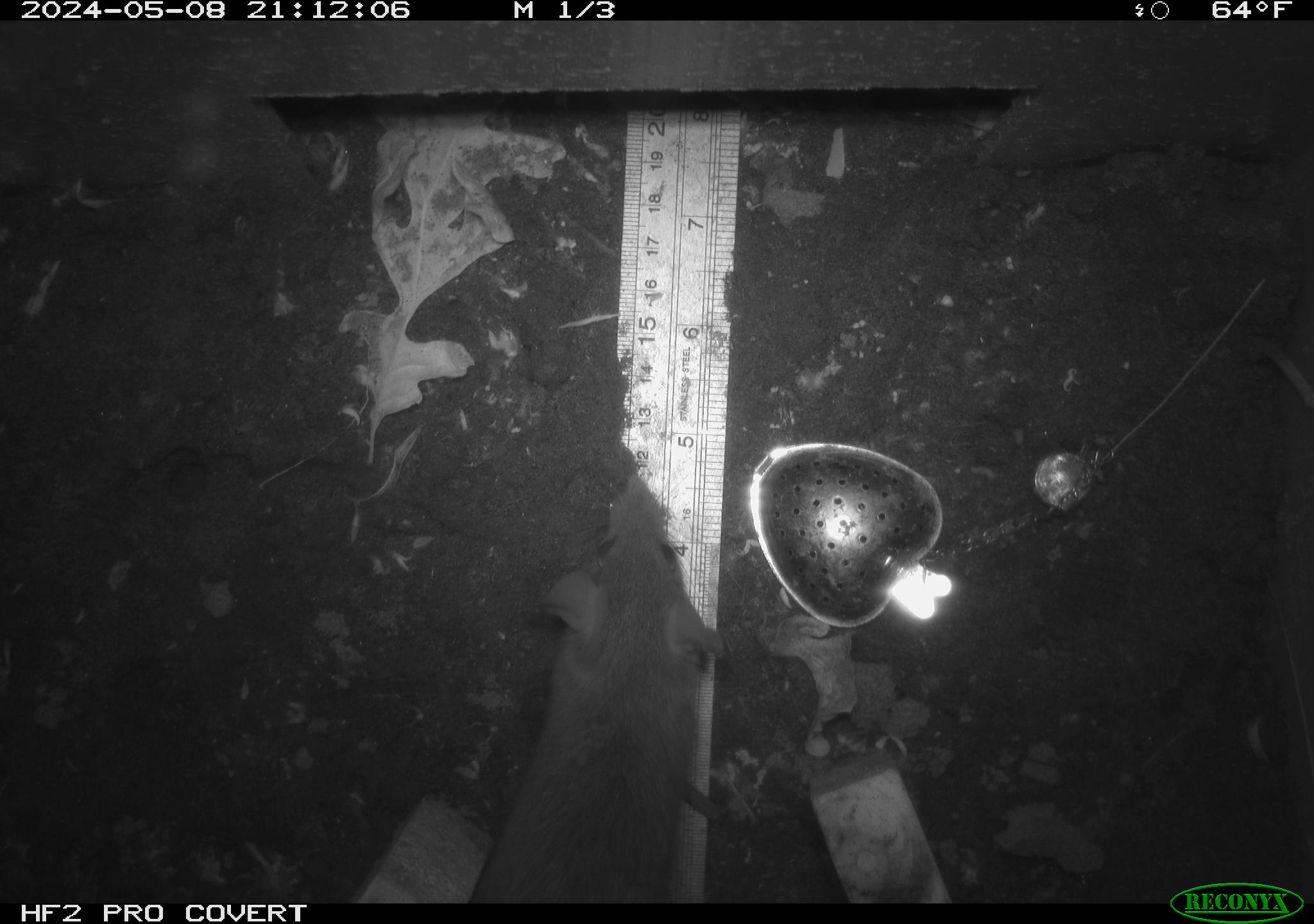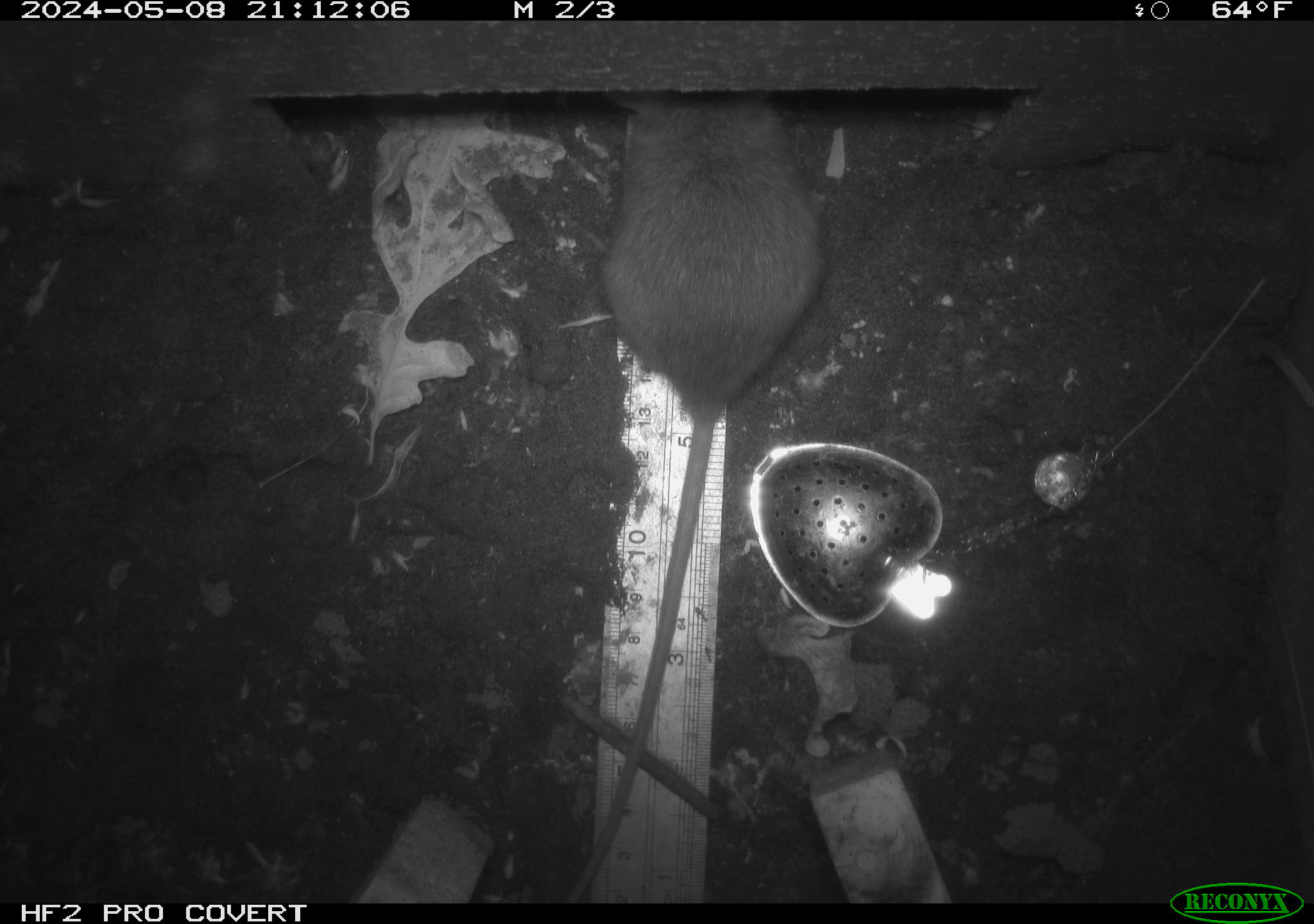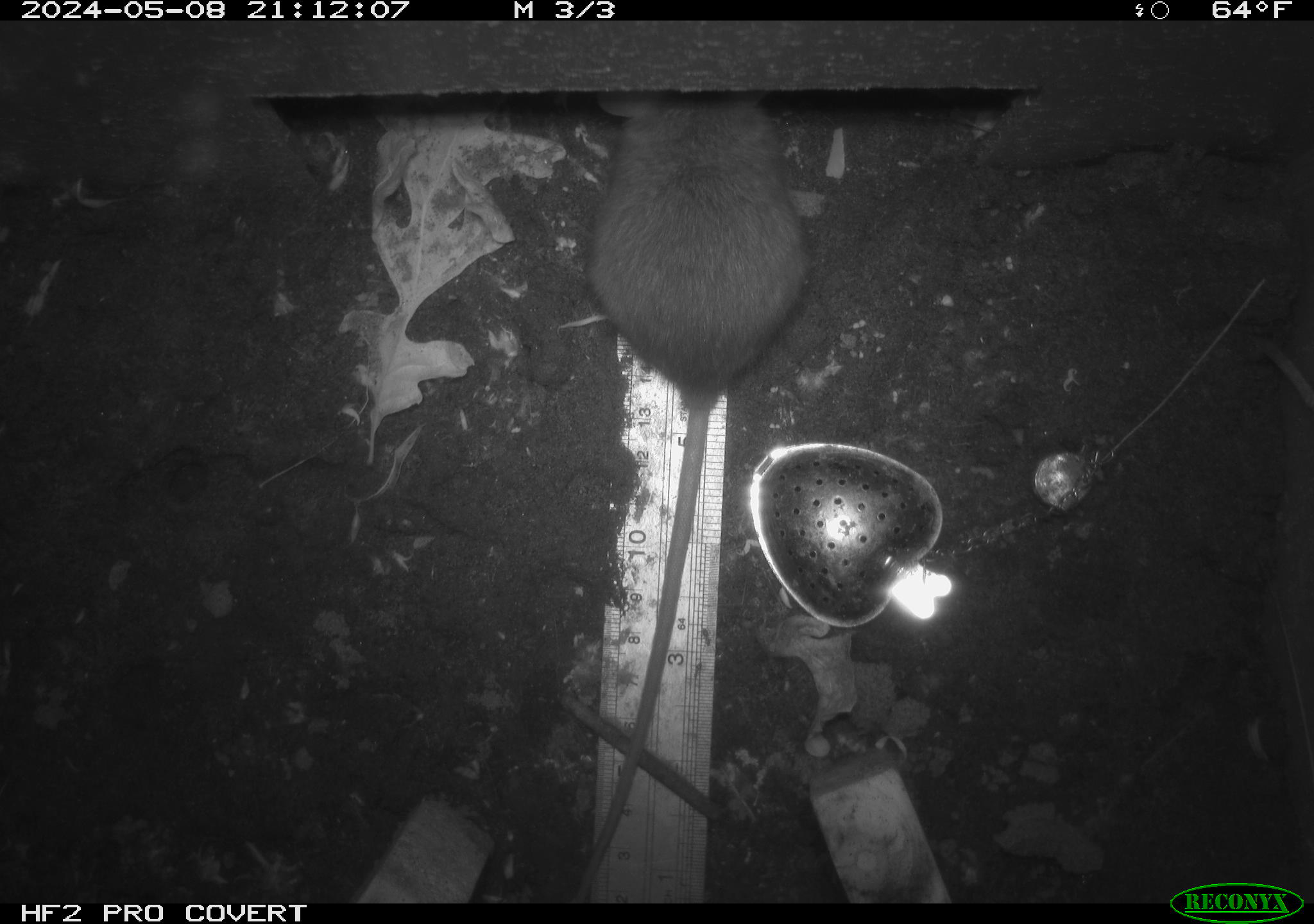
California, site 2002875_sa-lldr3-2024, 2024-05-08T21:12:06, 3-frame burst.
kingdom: Animalia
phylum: Chordata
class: Mammalia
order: Rodentia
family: Muridae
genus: Rattus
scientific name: Rattus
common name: rat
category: rattus species